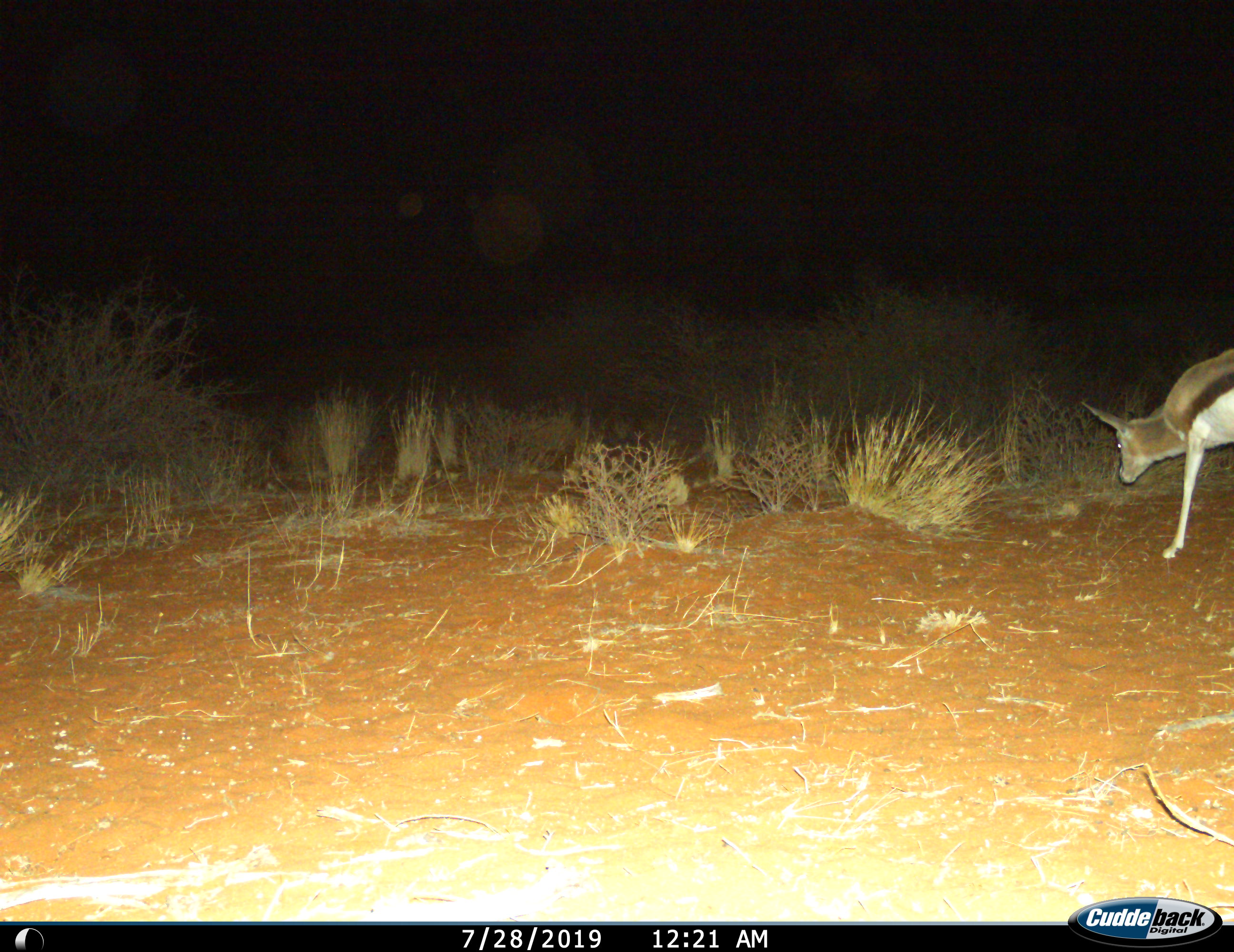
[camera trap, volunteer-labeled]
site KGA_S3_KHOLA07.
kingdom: Animalia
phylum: Chordata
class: Mammalia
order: Artiodactyla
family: Bovidae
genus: Antidorcas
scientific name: Antidorcas marsupialis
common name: springbok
Springbok (Antidorcas marsupialis), count 1. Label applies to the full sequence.